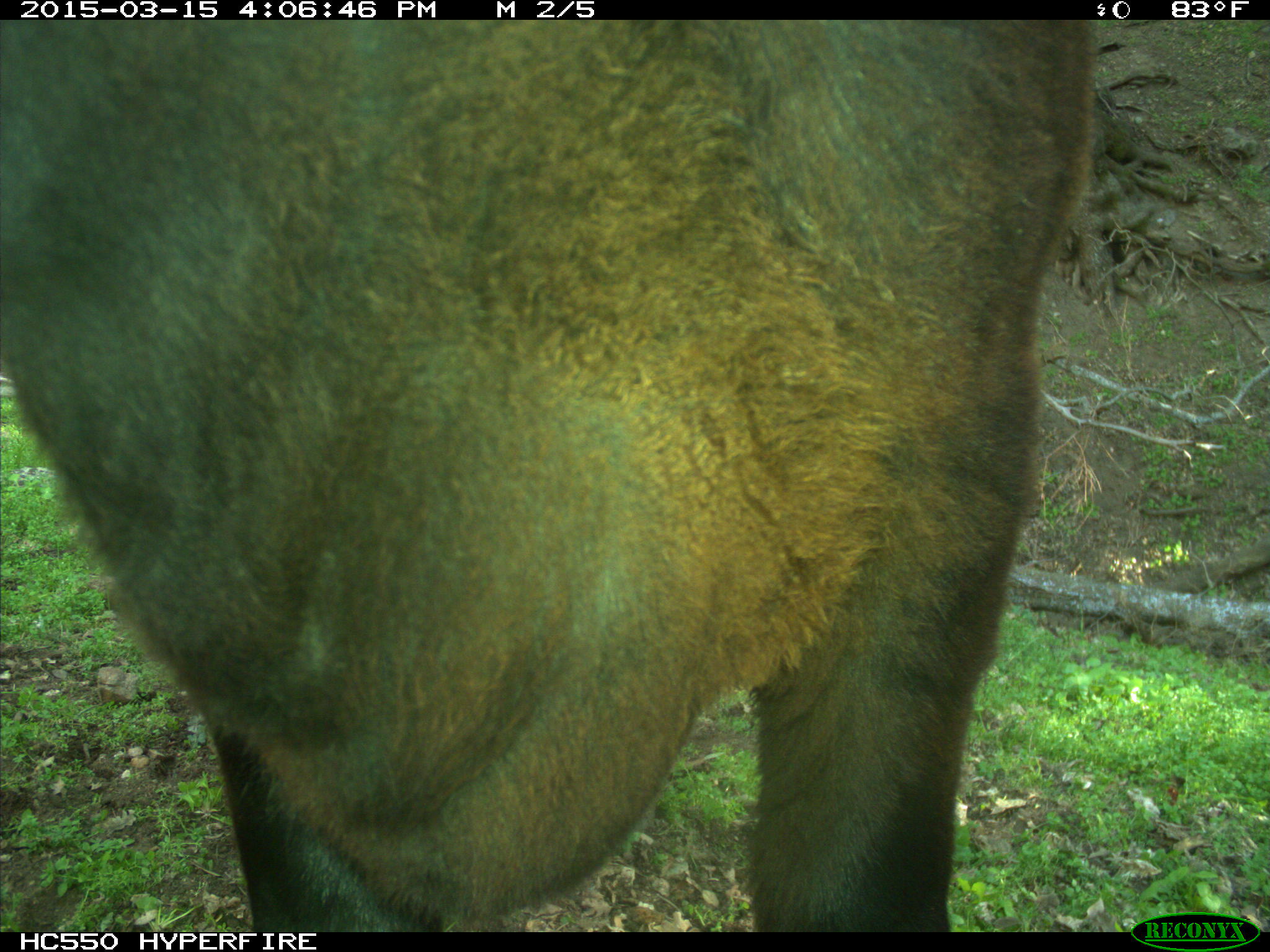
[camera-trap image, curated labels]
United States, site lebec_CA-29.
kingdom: Animalia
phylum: Chordata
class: Mammalia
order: Artiodactyla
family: Bovidae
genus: Bos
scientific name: Bos taurus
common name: domestic cow